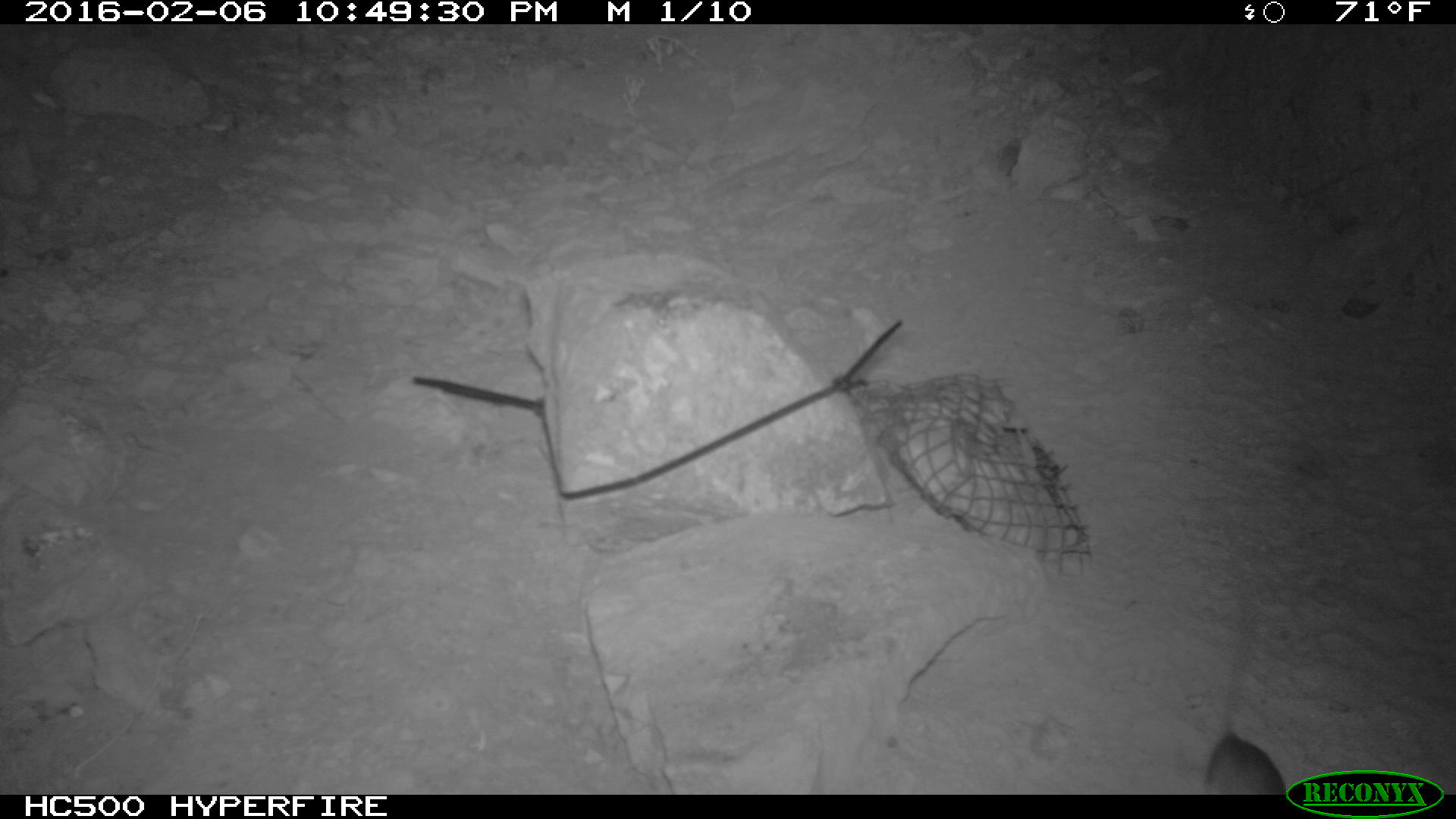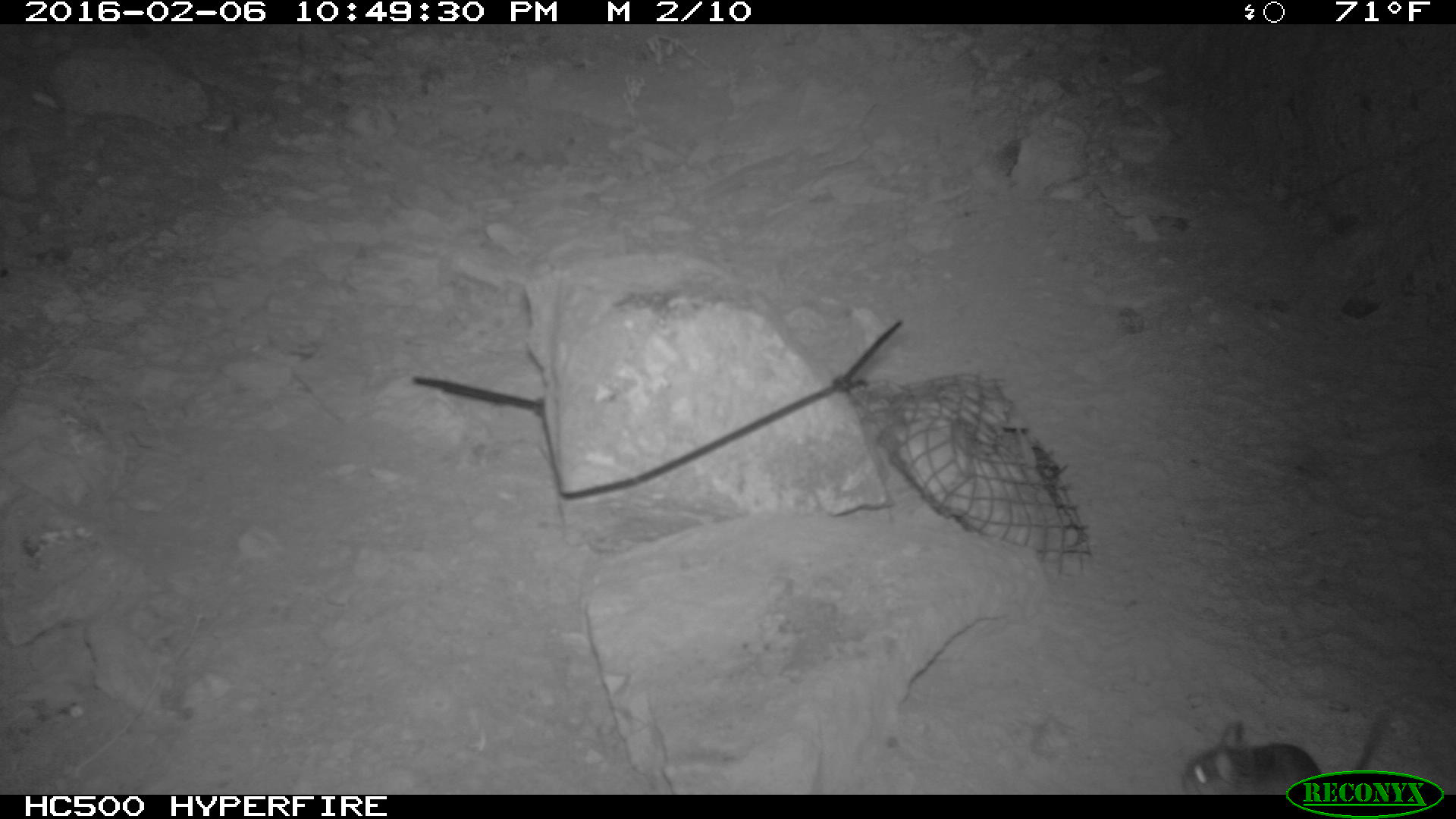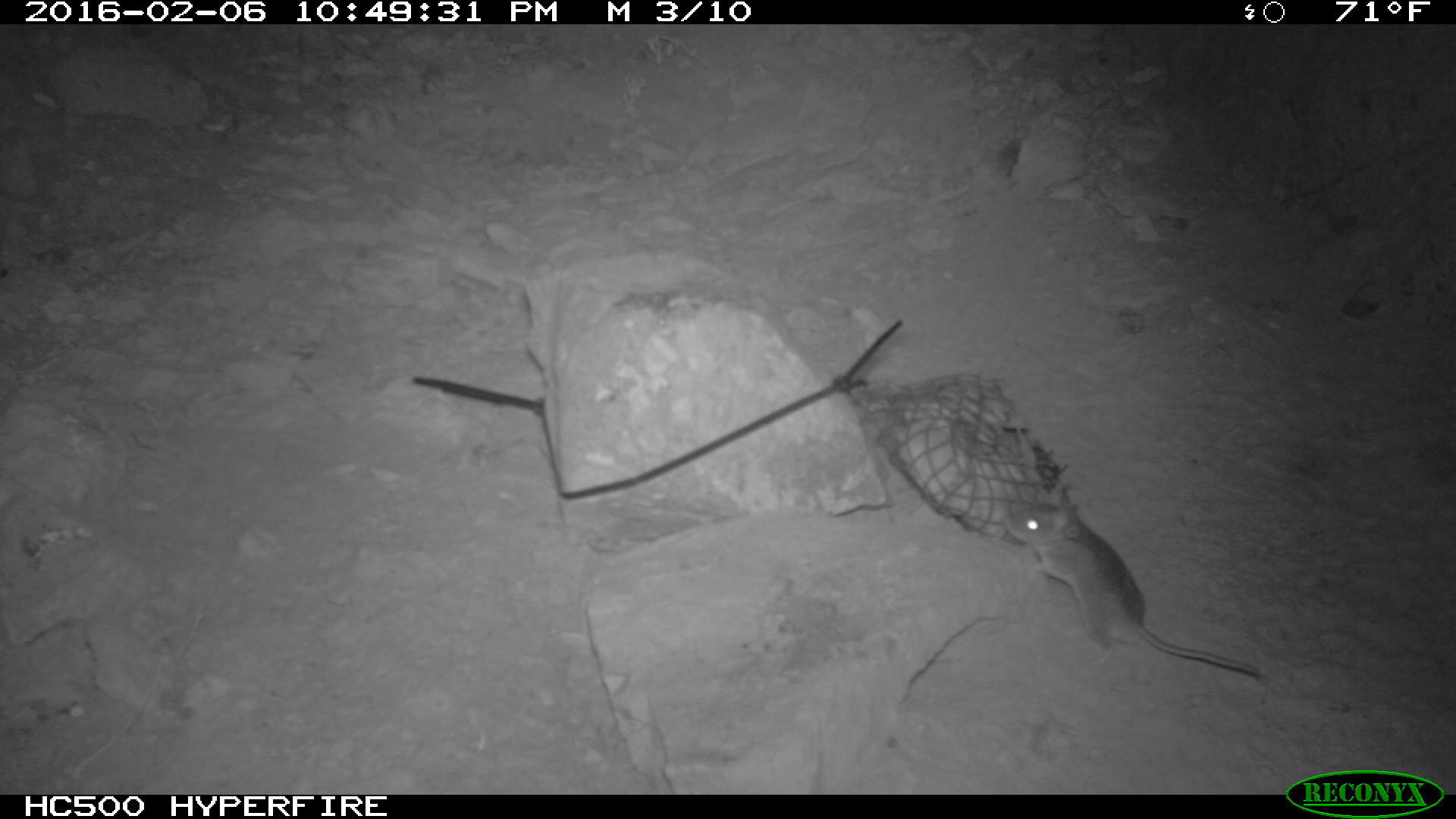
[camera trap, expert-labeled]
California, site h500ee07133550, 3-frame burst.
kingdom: Animalia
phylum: Chordata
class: Mammalia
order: Rodentia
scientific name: Rodentia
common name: rodent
Rodent (Rodentia).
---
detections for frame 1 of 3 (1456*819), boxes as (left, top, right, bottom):
rodent: (1198, 591, 1290, 793)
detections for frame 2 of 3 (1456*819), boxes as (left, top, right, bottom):
rodent: (1181, 695, 1398, 794)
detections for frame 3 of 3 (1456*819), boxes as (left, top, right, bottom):
rodent: (1002, 485, 1260, 674)